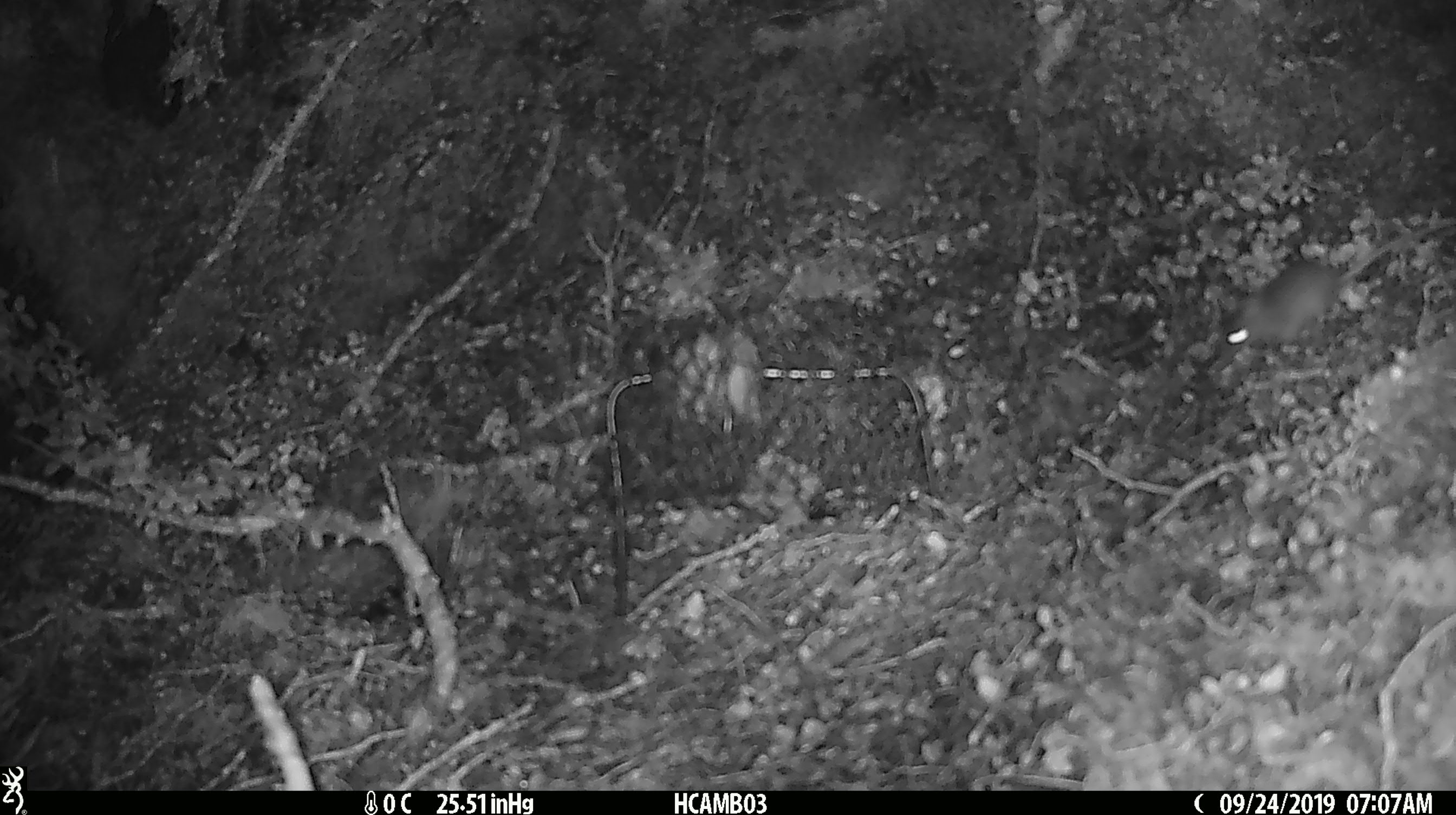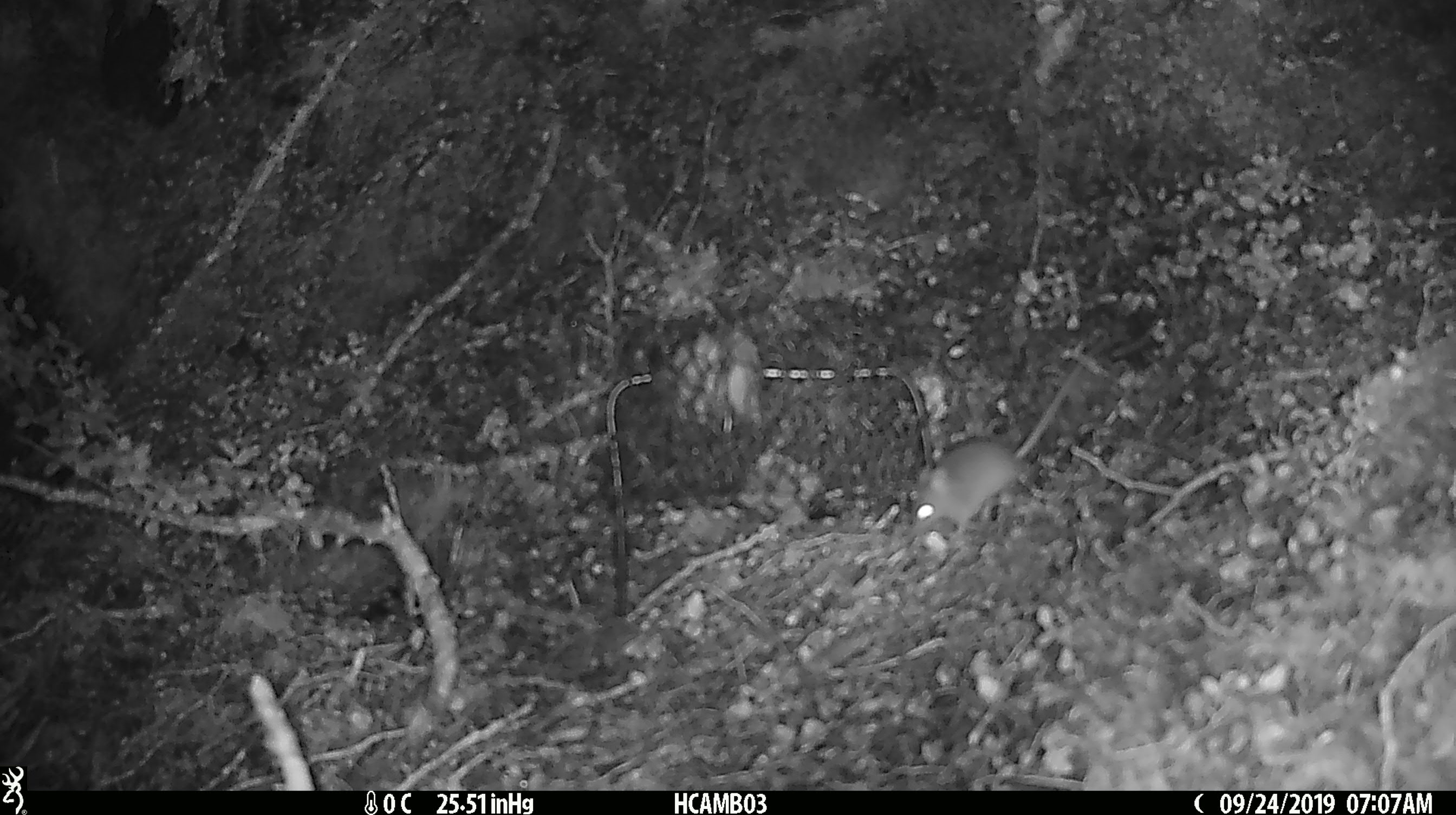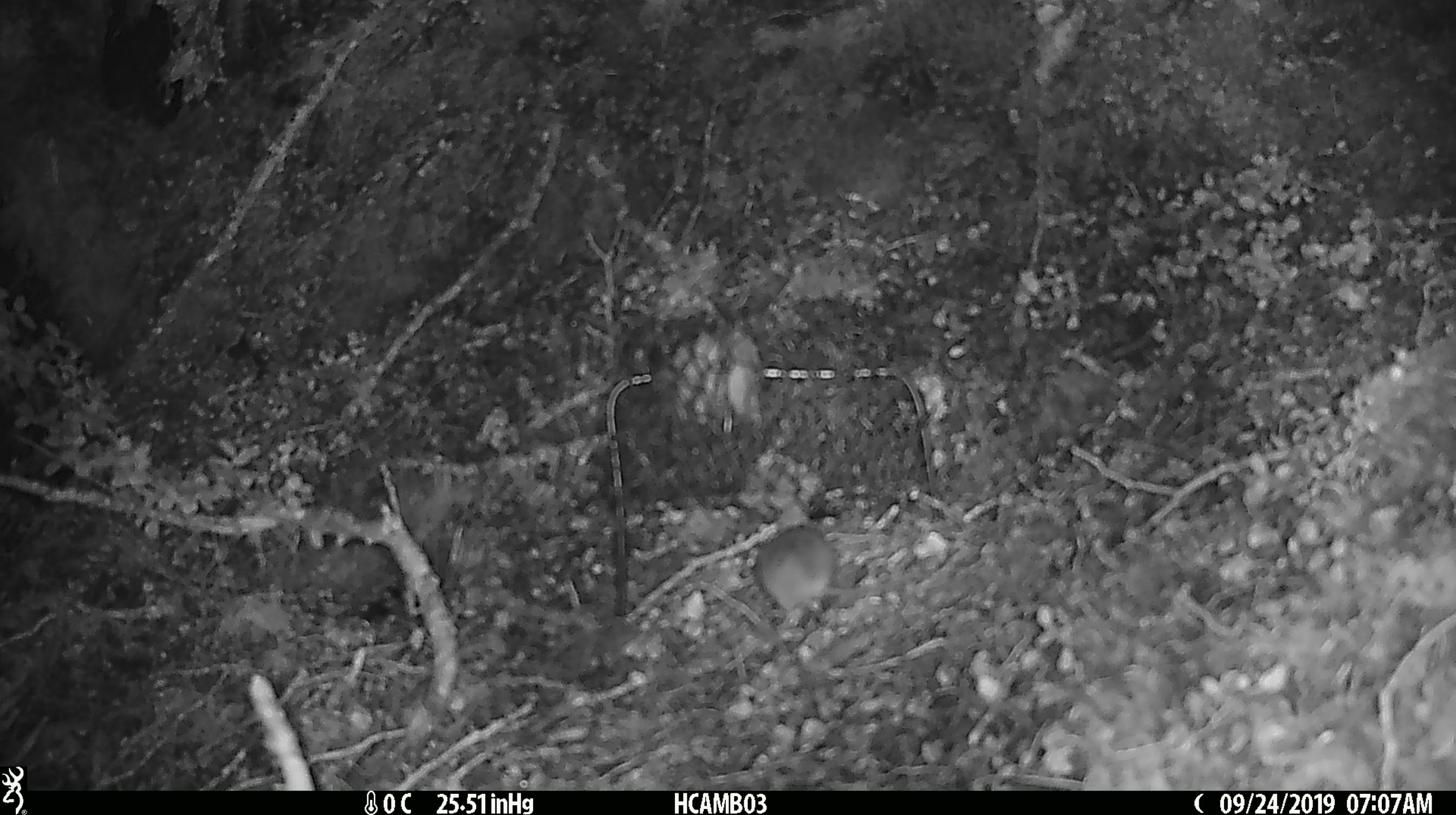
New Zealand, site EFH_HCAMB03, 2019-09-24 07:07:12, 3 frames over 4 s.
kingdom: Animalia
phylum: Chordata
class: Mammalia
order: Rodentia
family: Muridae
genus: Mus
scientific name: Mus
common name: mouse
Mouse (Mus).